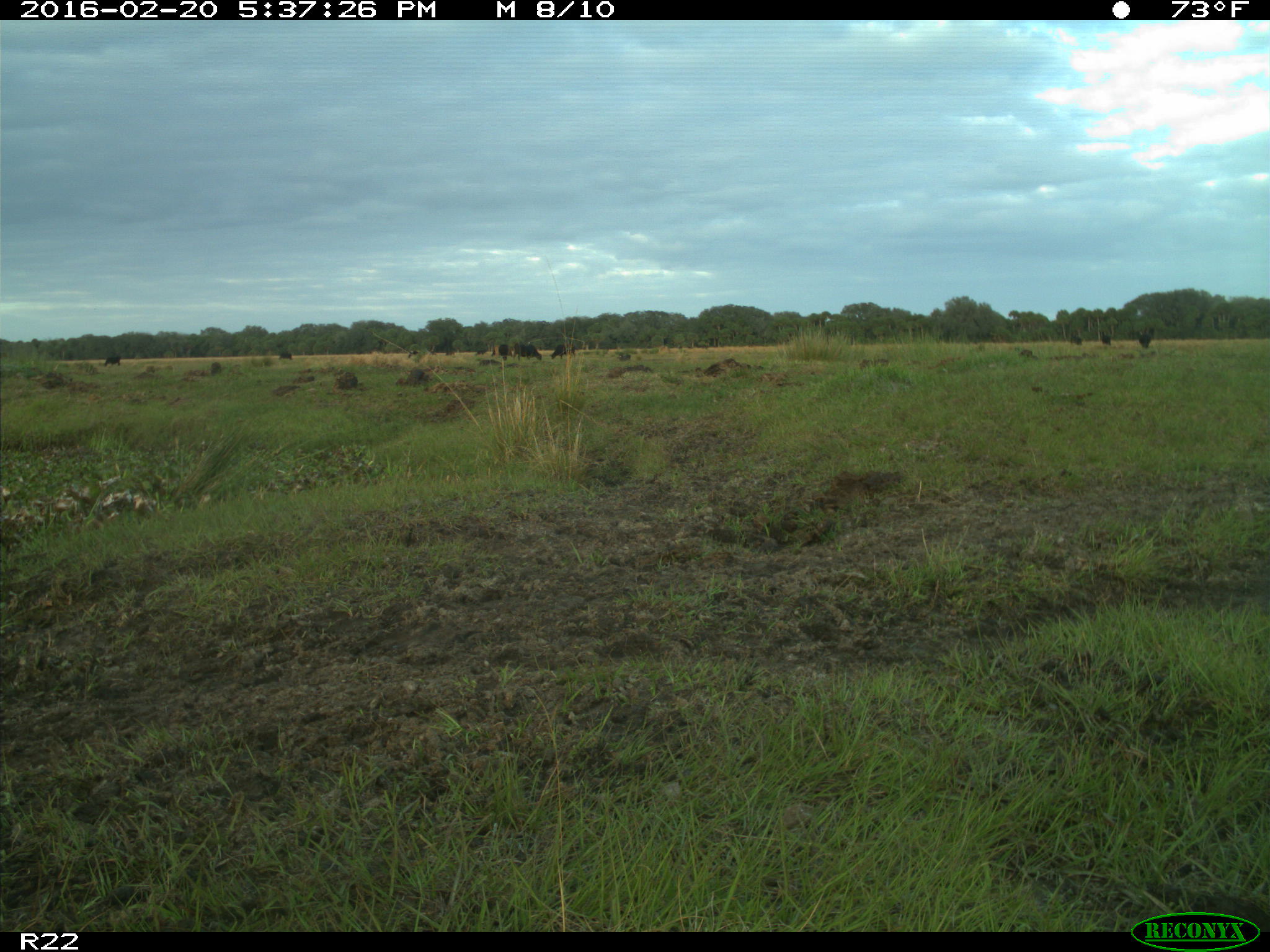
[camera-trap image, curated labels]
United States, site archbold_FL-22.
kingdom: Animalia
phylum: Chordata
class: Mammalia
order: Artiodactyla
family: Bovidae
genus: Bos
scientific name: Bos taurus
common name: domestic cow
Bos taurus (domestic cow).